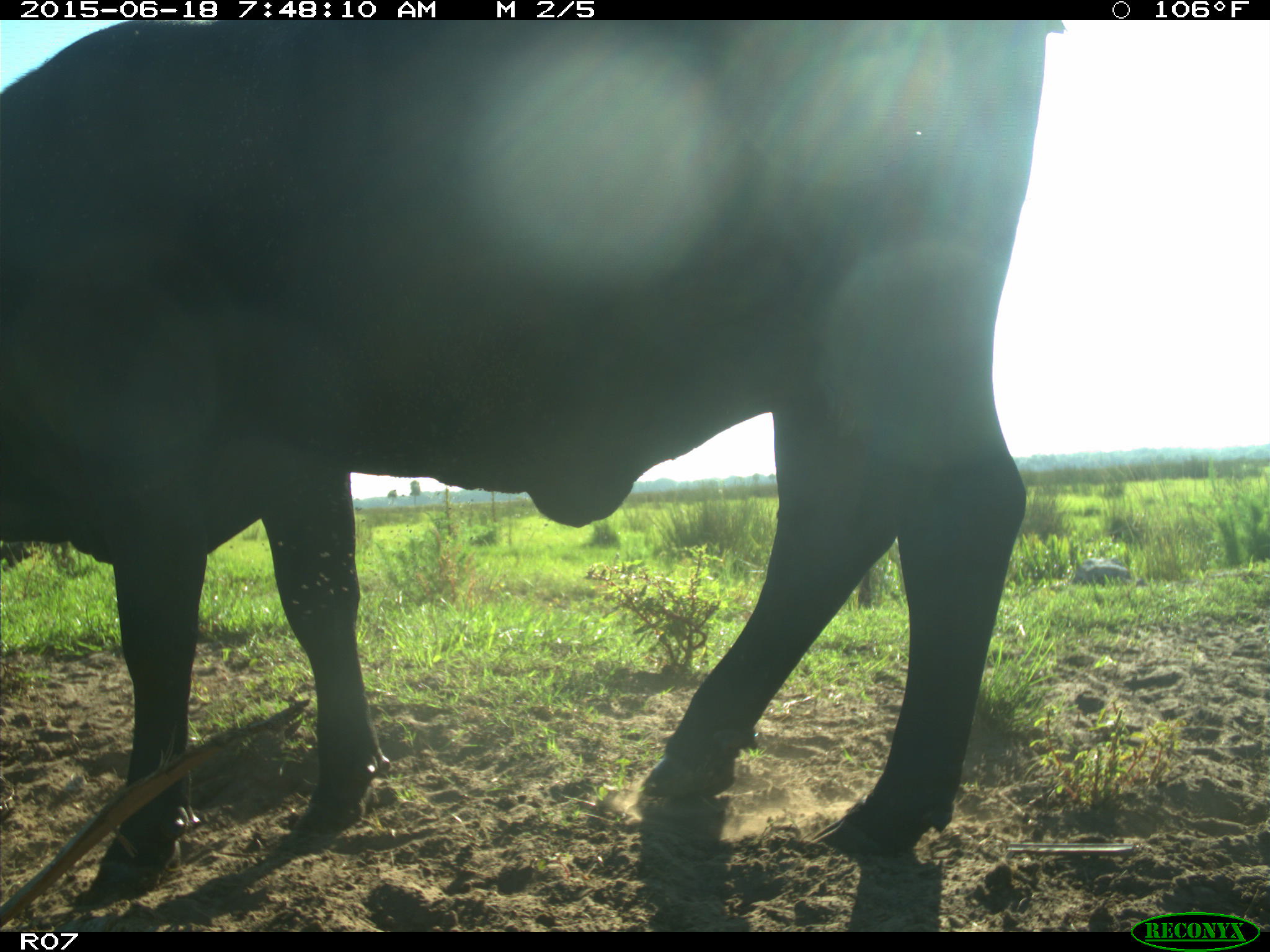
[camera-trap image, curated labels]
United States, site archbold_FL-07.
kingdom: Animalia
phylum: Chordata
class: Mammalia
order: Artiodactyla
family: Bovidae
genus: Bos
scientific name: Bos taurus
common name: domestic cow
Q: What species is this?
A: Bos taurus (domestic cow).